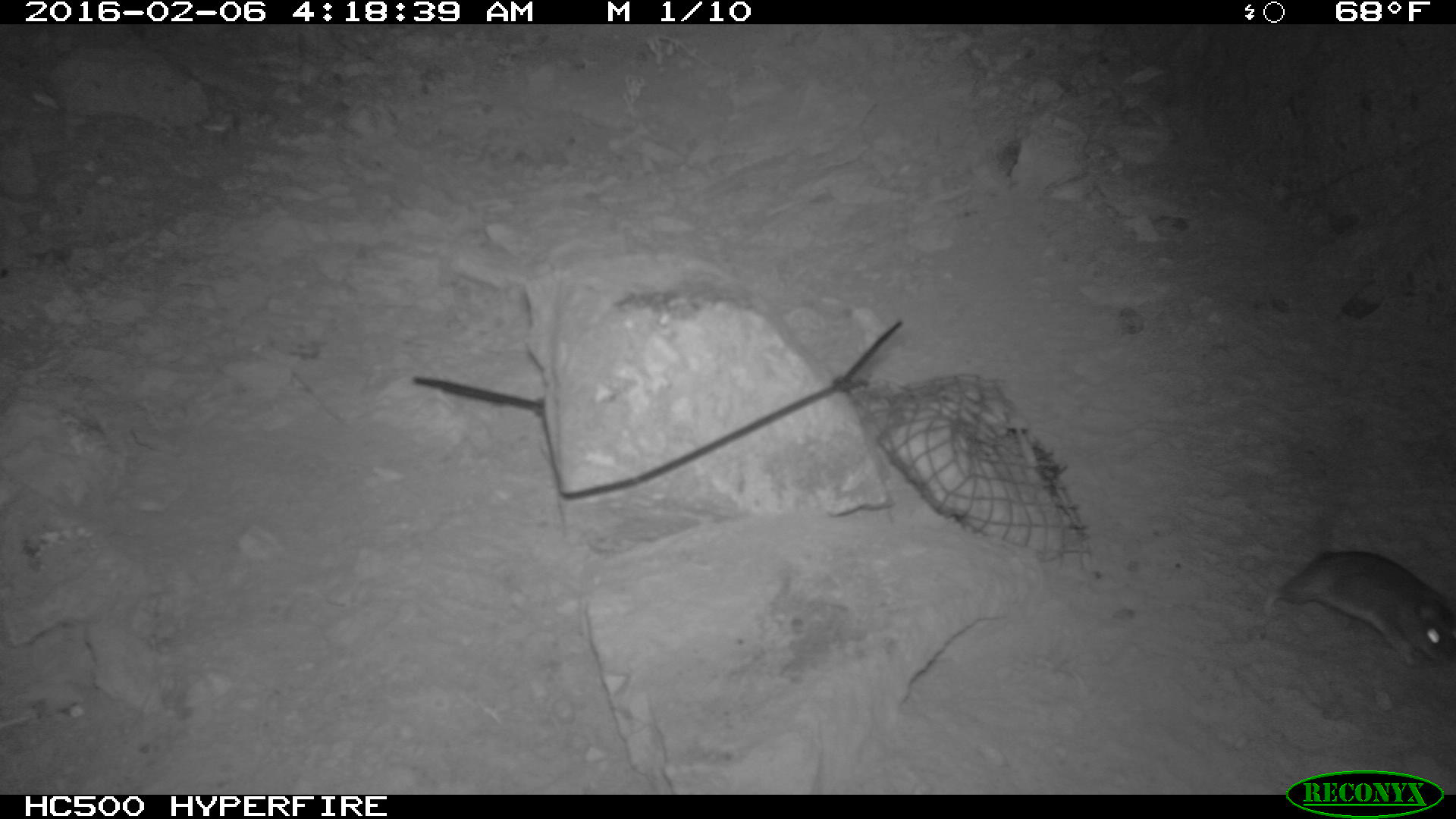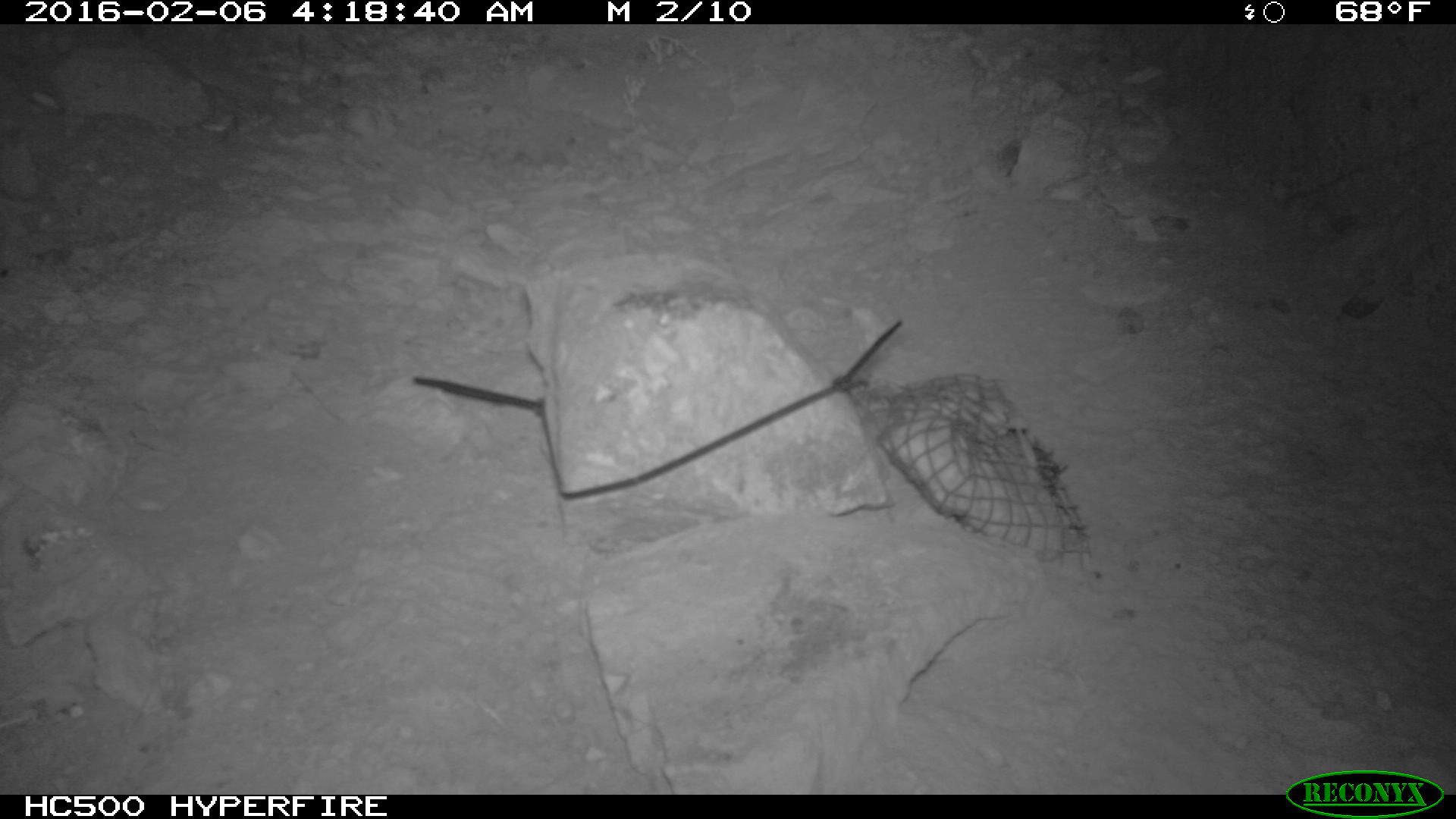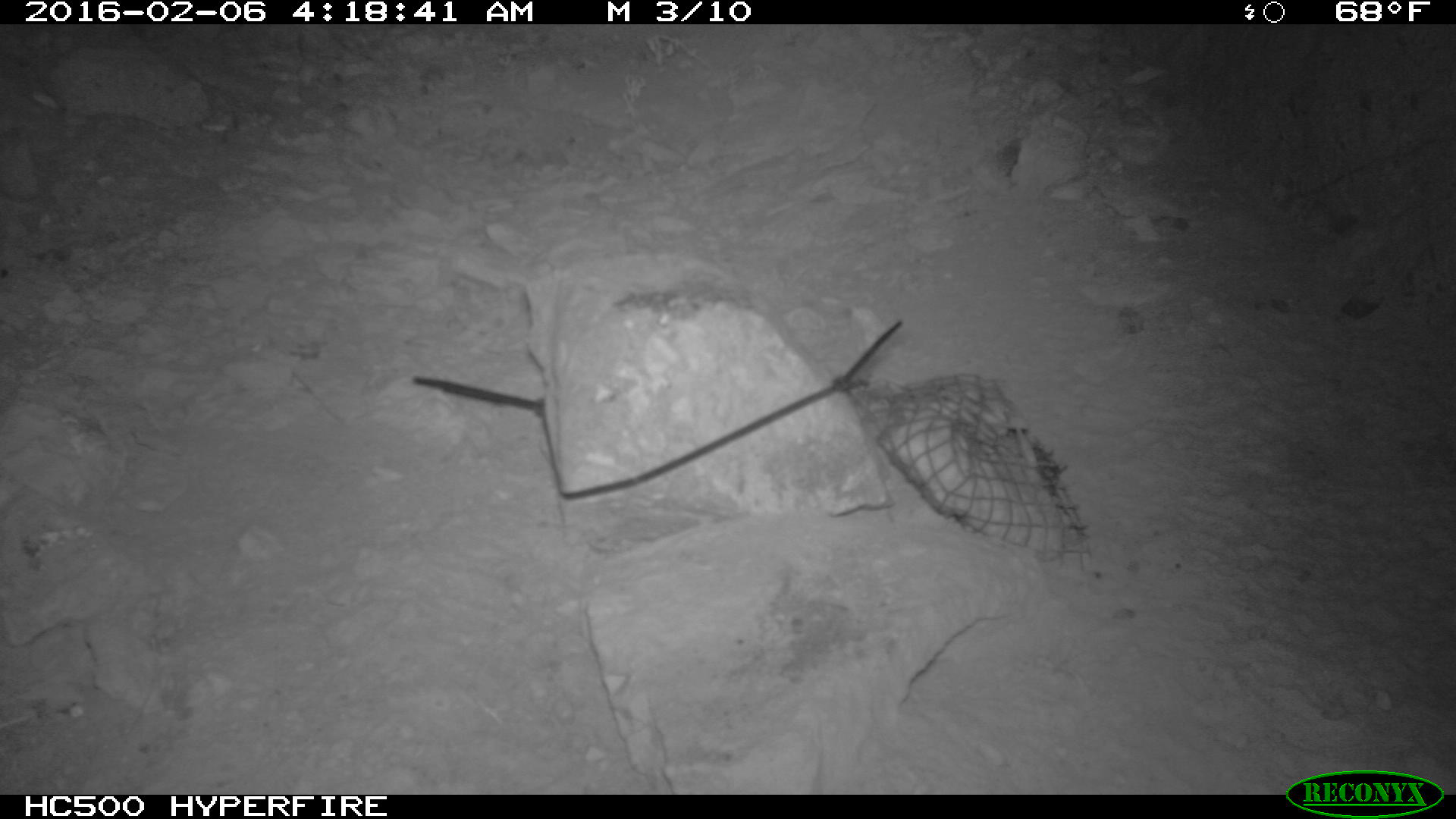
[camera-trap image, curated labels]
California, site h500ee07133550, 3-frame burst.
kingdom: Animalia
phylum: Chordata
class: Mammalia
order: Rodentia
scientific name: Rodentia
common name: rodent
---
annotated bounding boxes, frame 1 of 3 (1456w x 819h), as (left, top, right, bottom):
rodent: (1265, 551, 1455, 667)